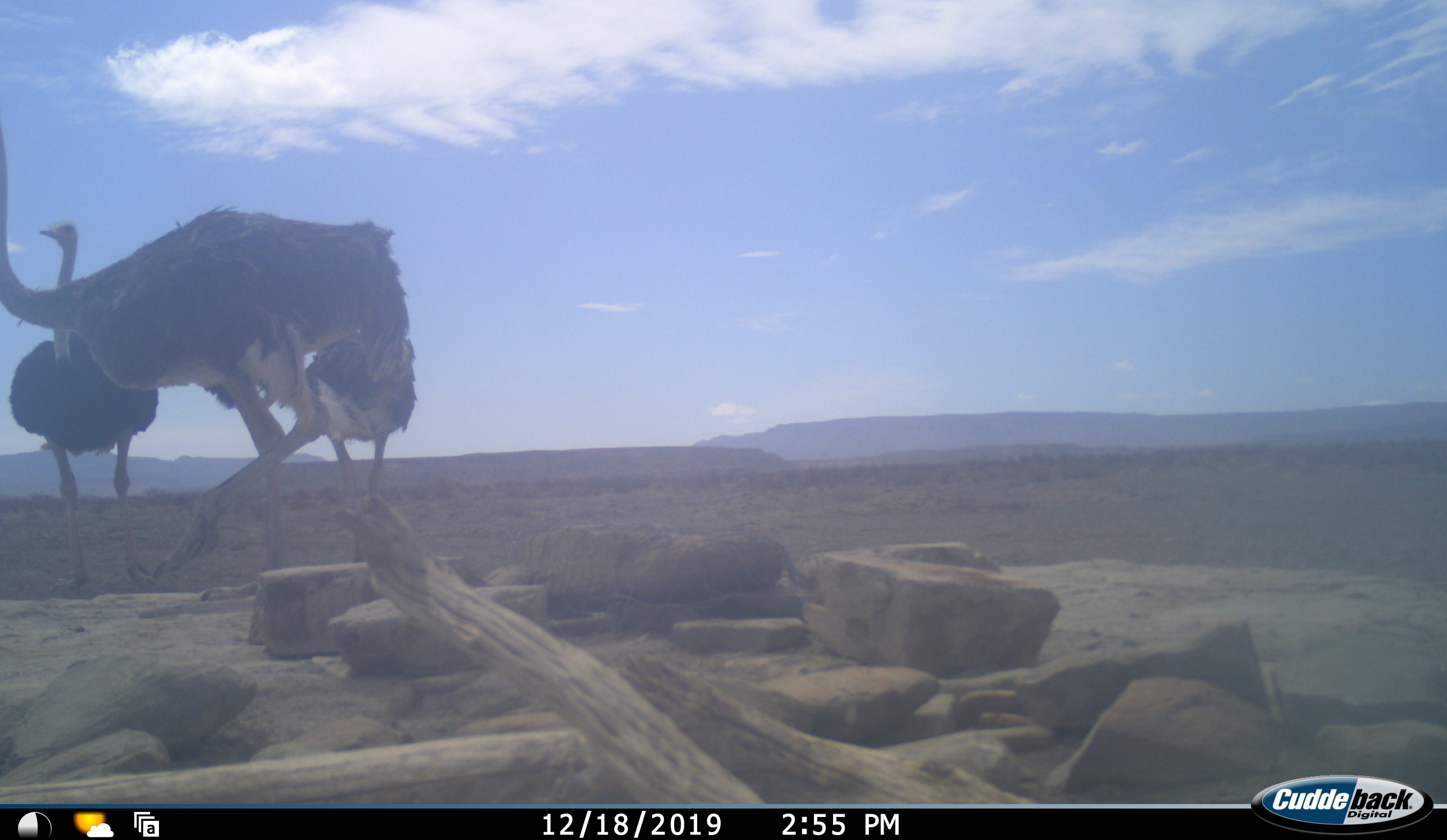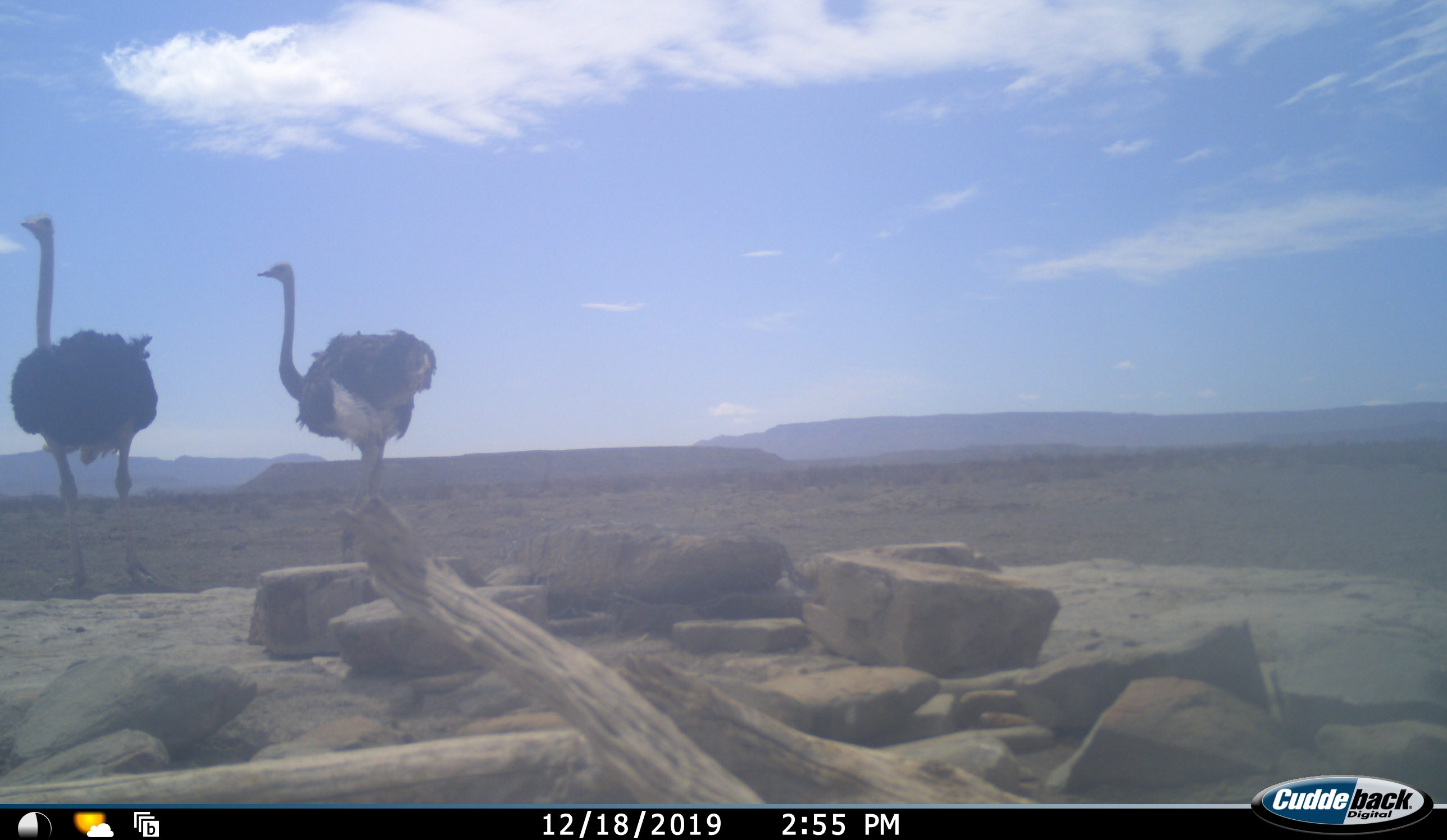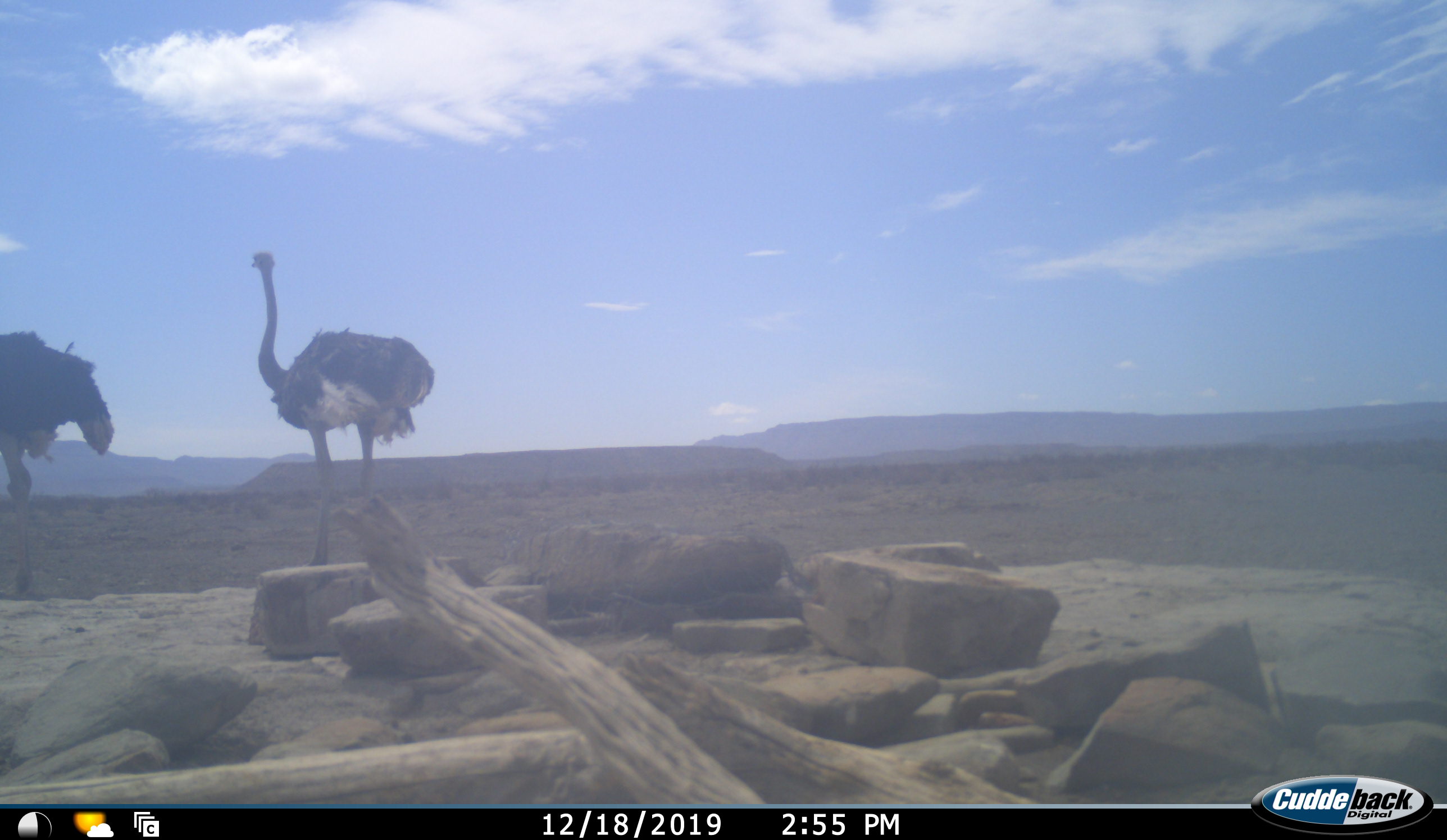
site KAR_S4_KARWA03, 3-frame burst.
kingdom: Animalia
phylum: Chordata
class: Aves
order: Struthioniformes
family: Struthionidae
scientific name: Struthionidae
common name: ostrich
Ostrich (Struthionidae), count 3. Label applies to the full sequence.